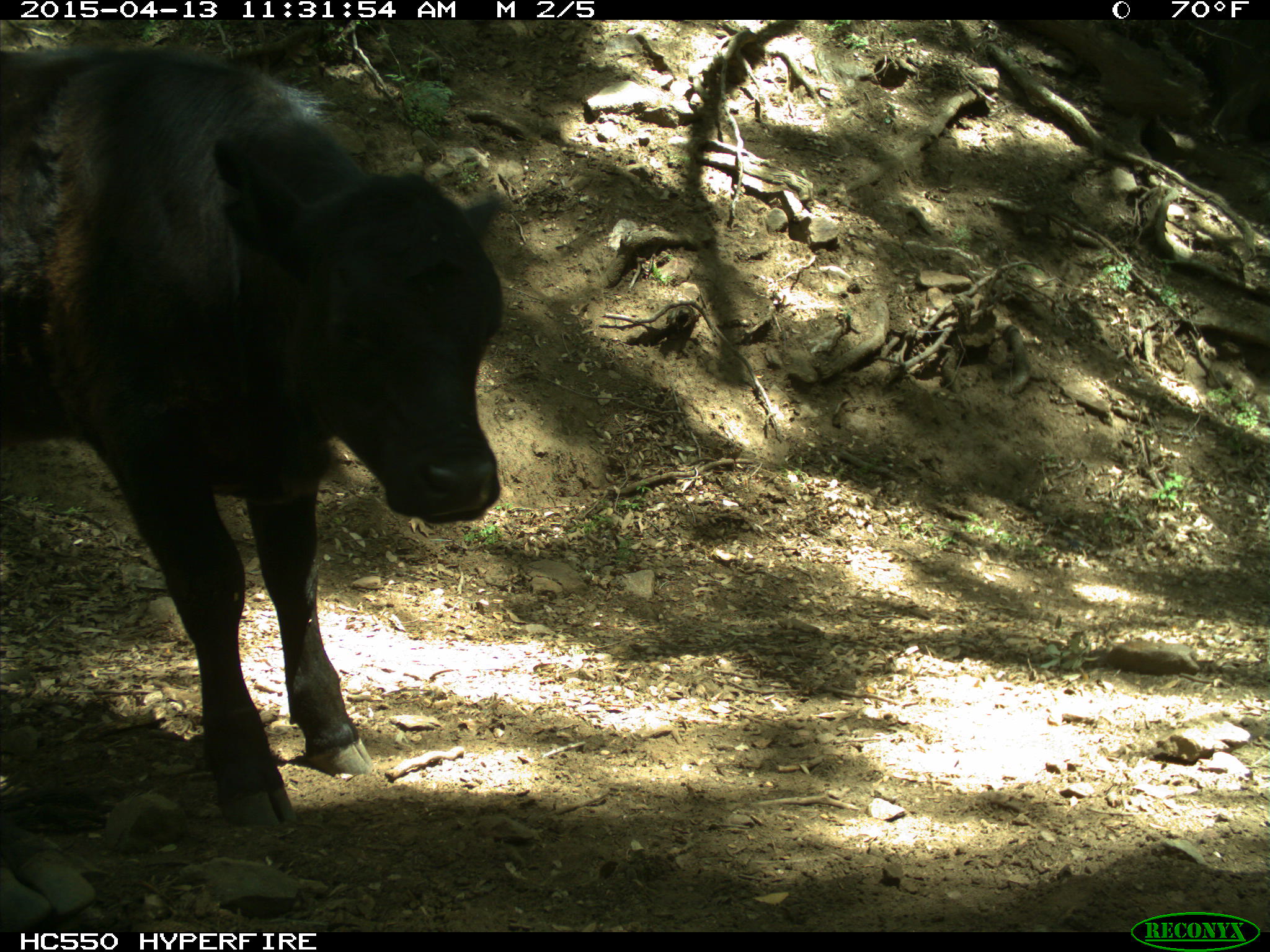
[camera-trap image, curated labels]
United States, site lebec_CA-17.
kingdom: Animalia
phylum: Chordata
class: Mammalia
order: Artiodactyla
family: Bovidae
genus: Bos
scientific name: Bos taurus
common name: domestic cow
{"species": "Bos taurus (domestic cow)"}